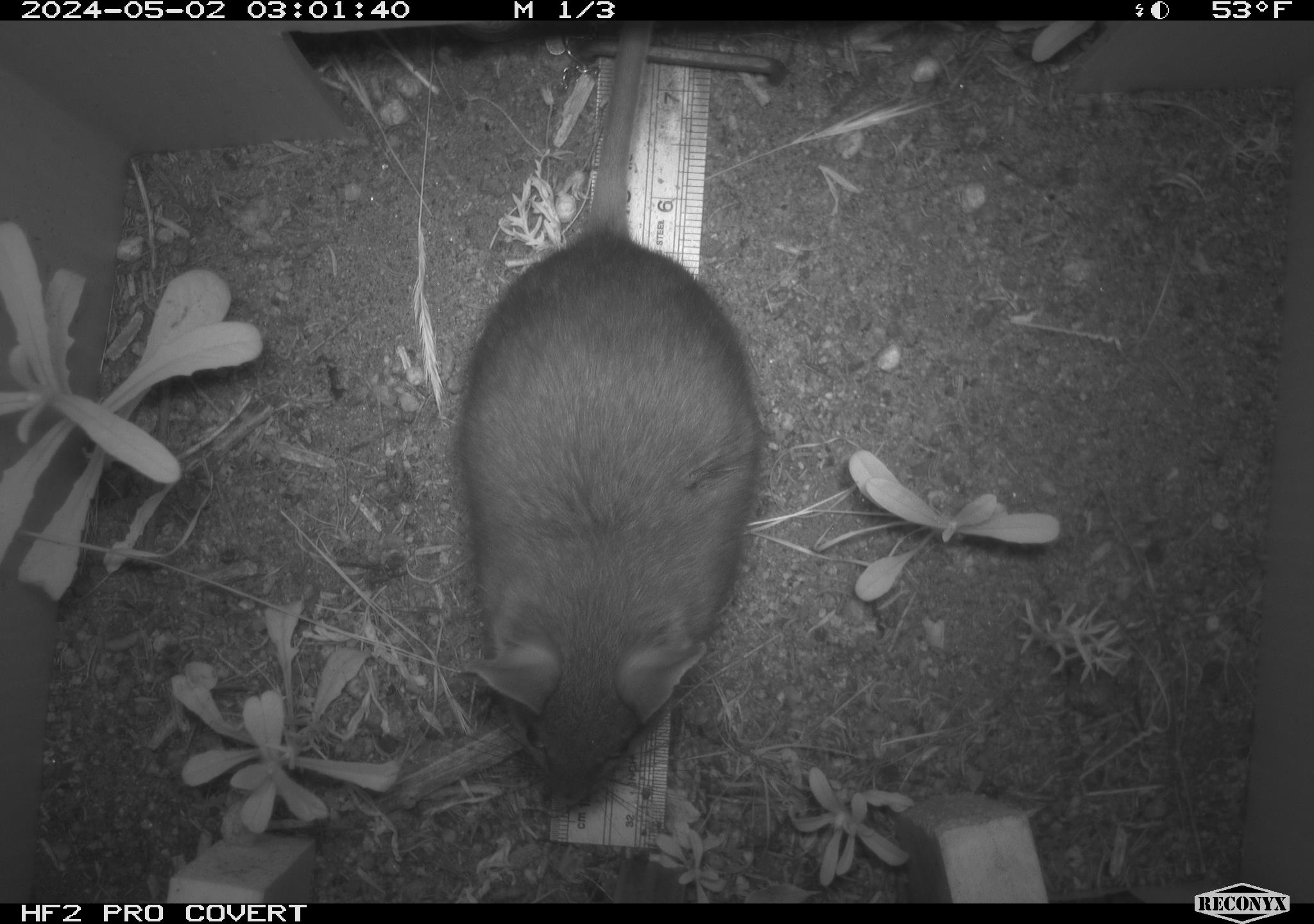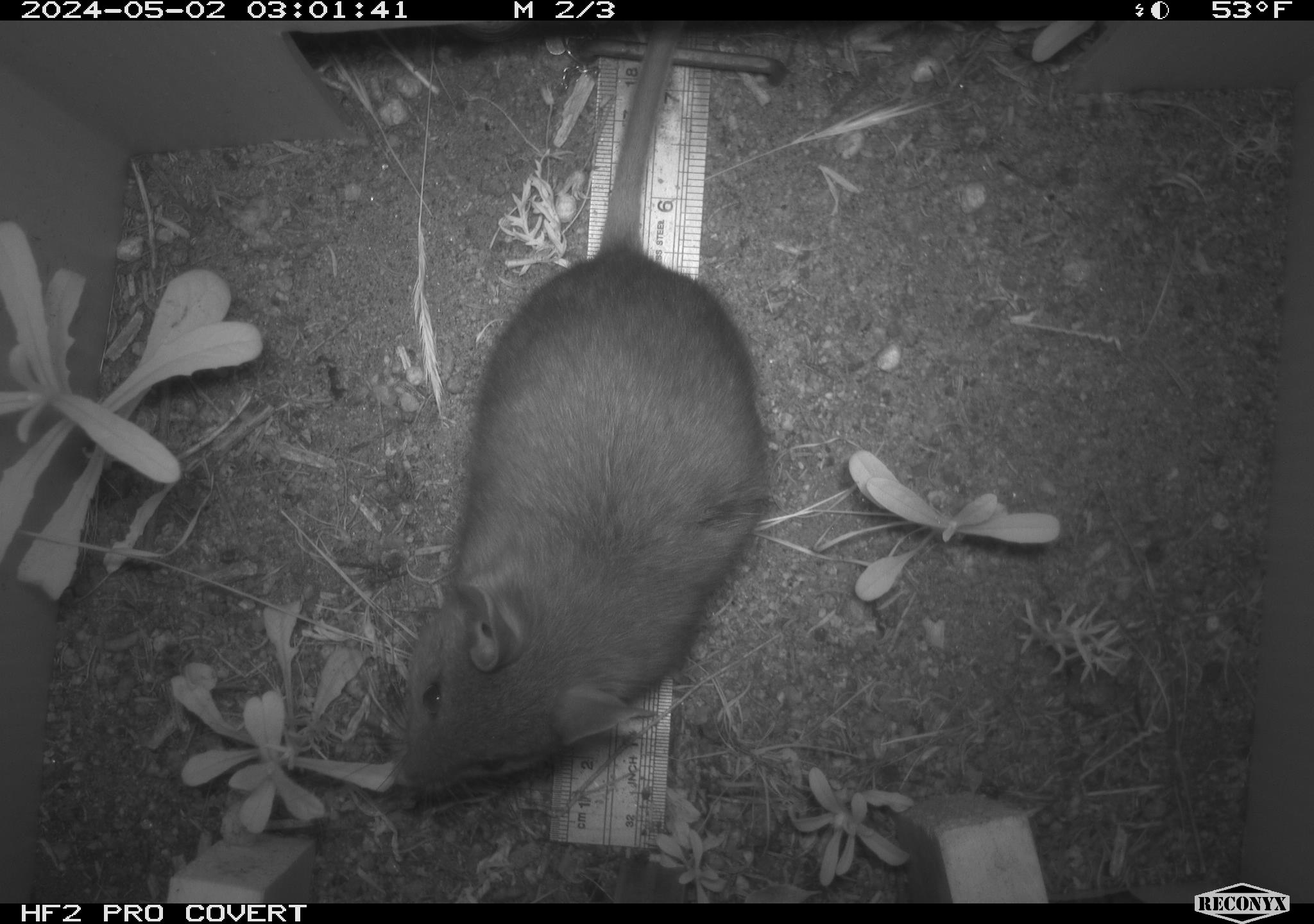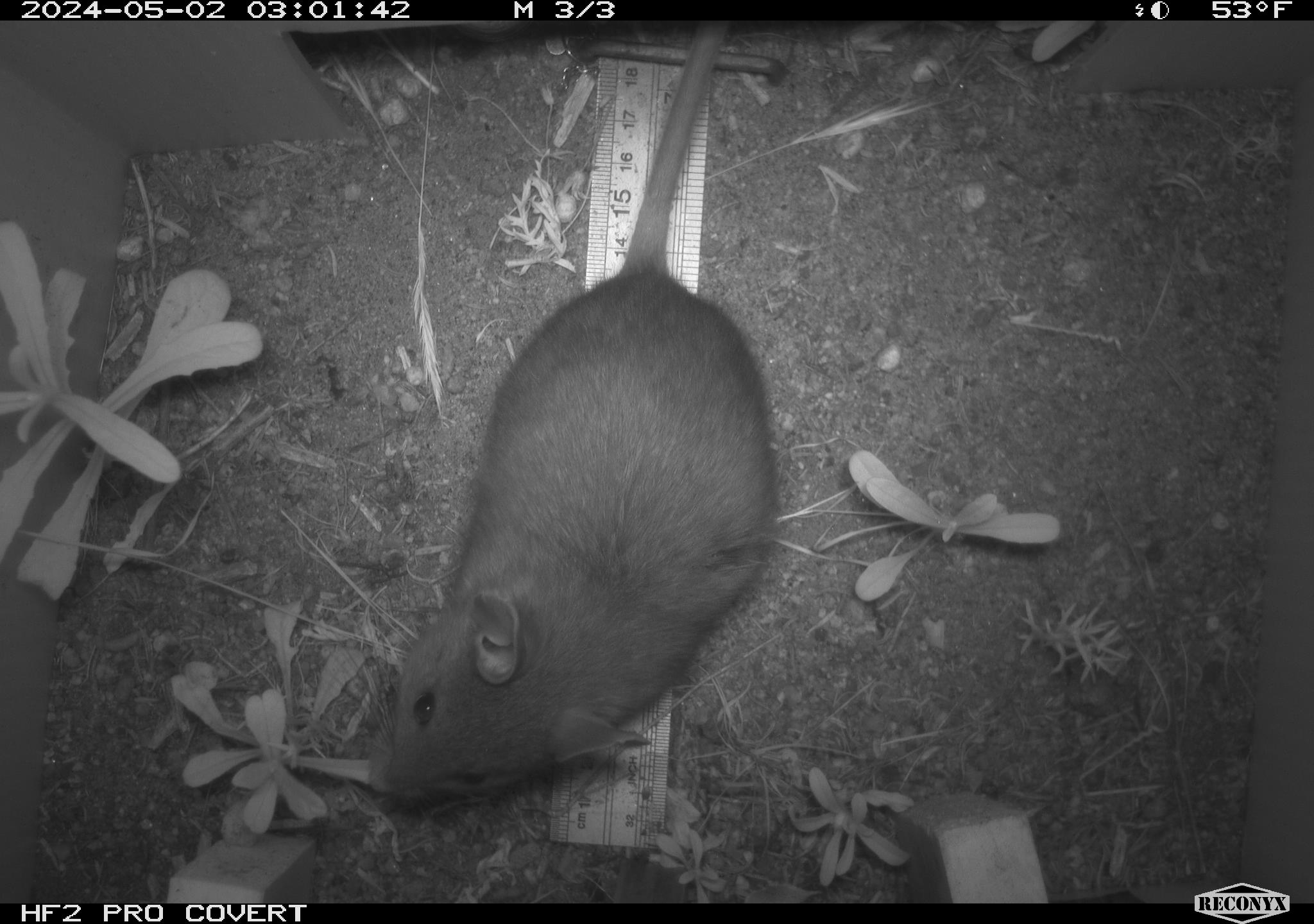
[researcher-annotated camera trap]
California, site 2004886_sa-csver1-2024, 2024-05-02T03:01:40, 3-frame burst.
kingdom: Animalia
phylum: Chordata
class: Mammalia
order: Rodentia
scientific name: Rodentia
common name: rodent